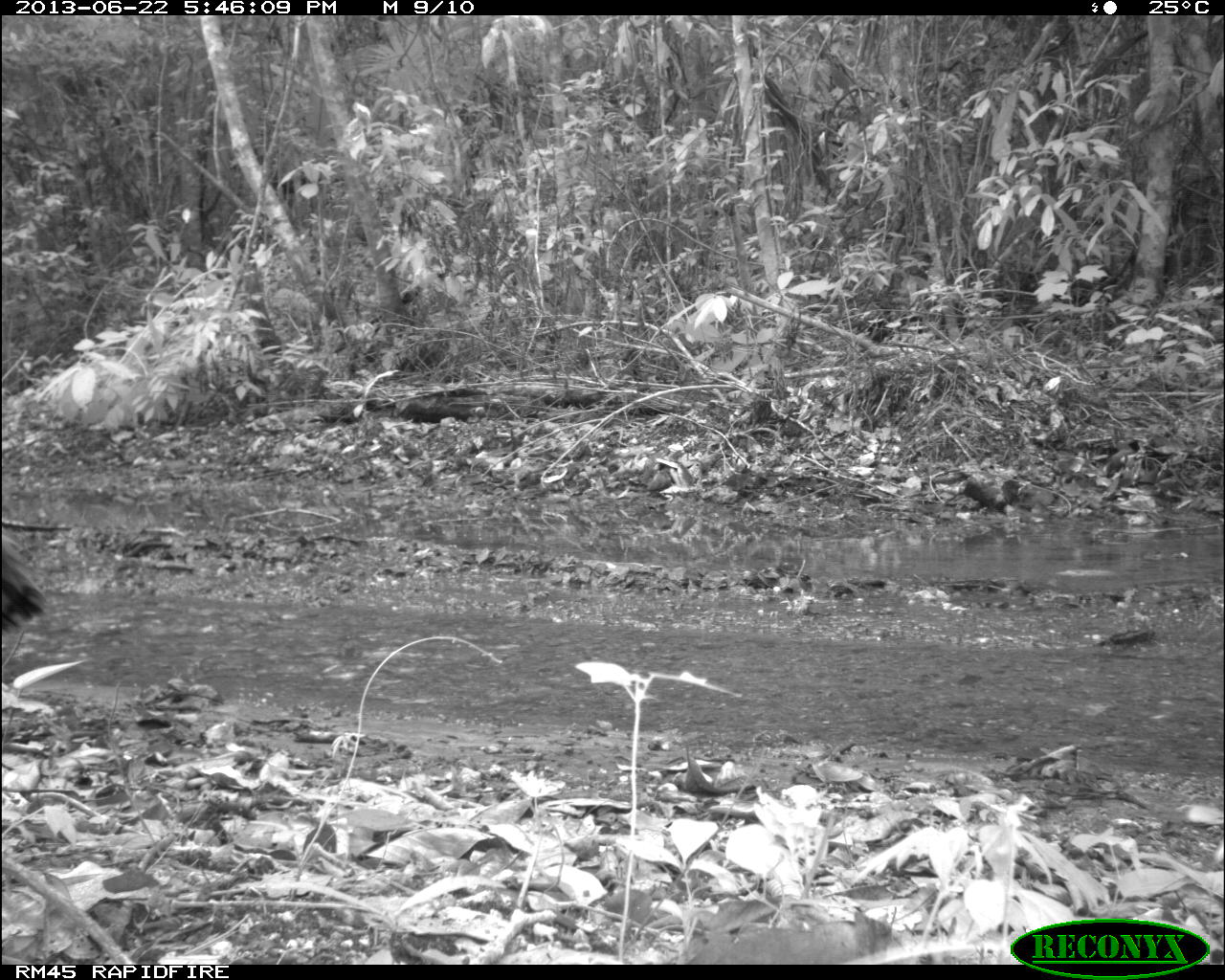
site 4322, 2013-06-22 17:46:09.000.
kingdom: Animalia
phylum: Chordata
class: Aves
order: Galliformes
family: Phasianidae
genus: Meleagris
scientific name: Meleagris ocellata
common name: ocellated turkey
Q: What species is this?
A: Meleagris ocellata (ocellated turkey).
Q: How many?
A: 1.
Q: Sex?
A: Male.